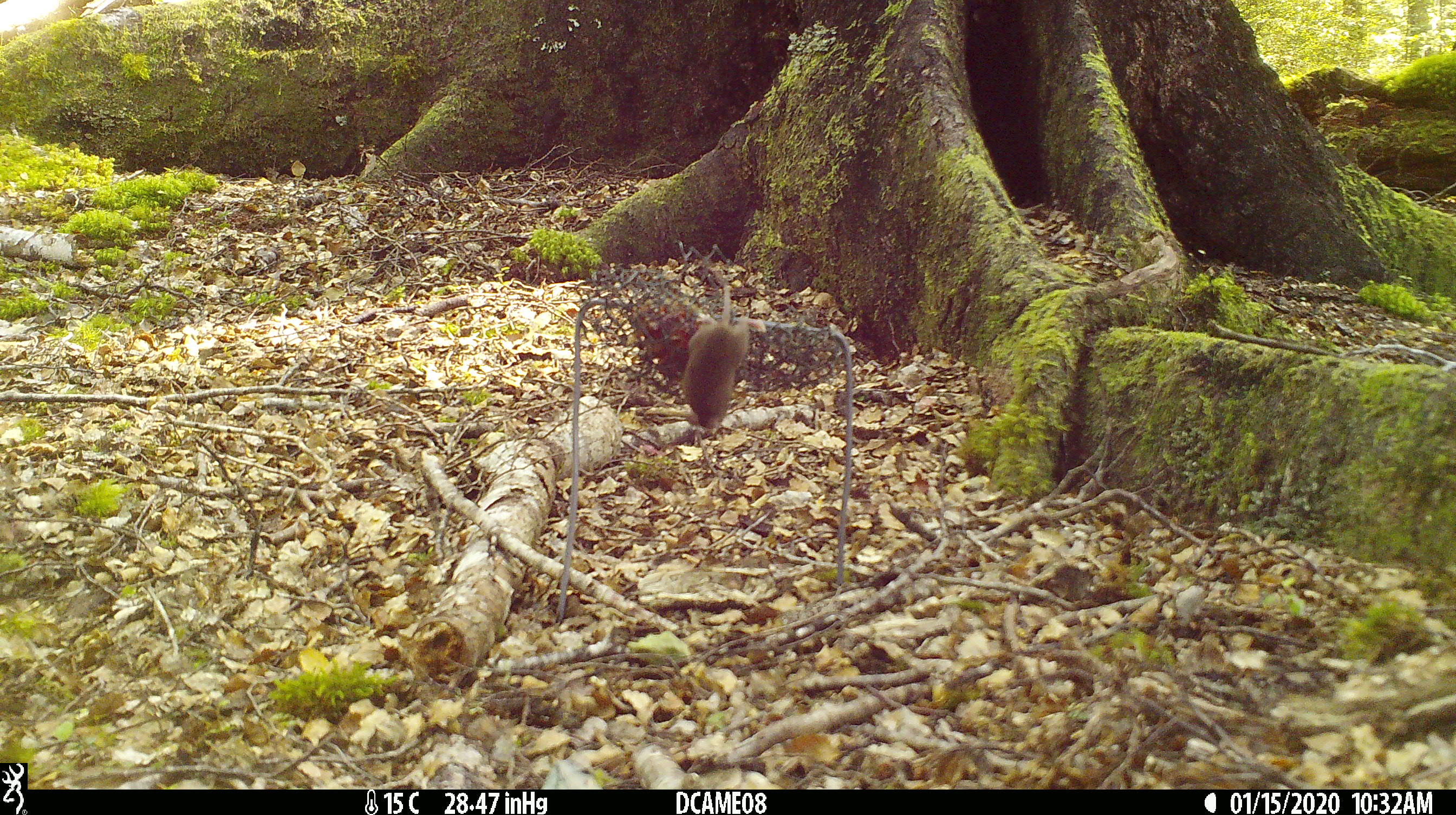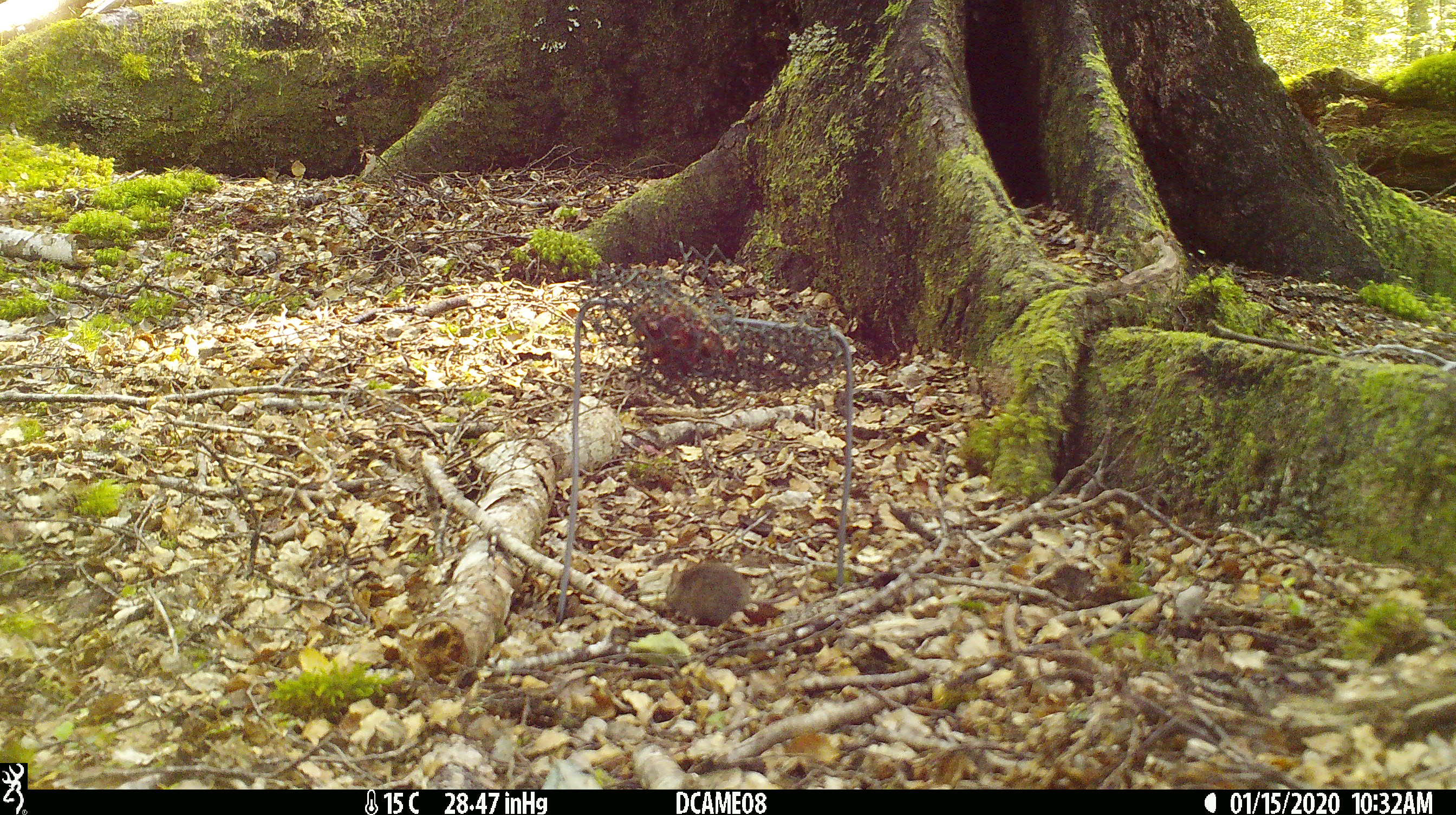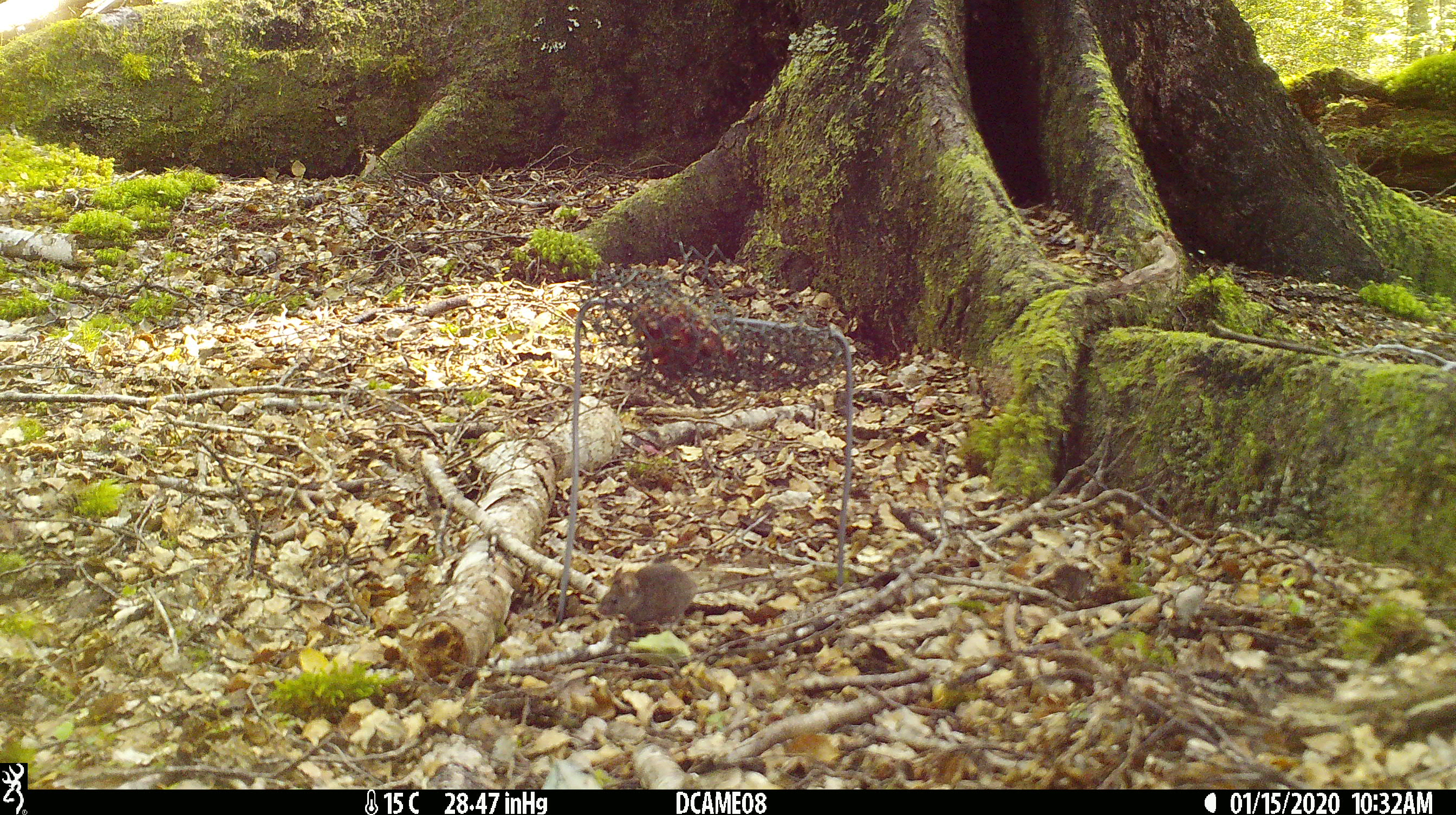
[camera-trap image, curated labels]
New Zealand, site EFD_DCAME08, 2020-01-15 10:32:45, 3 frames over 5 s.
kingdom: Animalia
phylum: Chordata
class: Mammalia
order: Rodentia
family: Muridae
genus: Mus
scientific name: Mus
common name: mouse